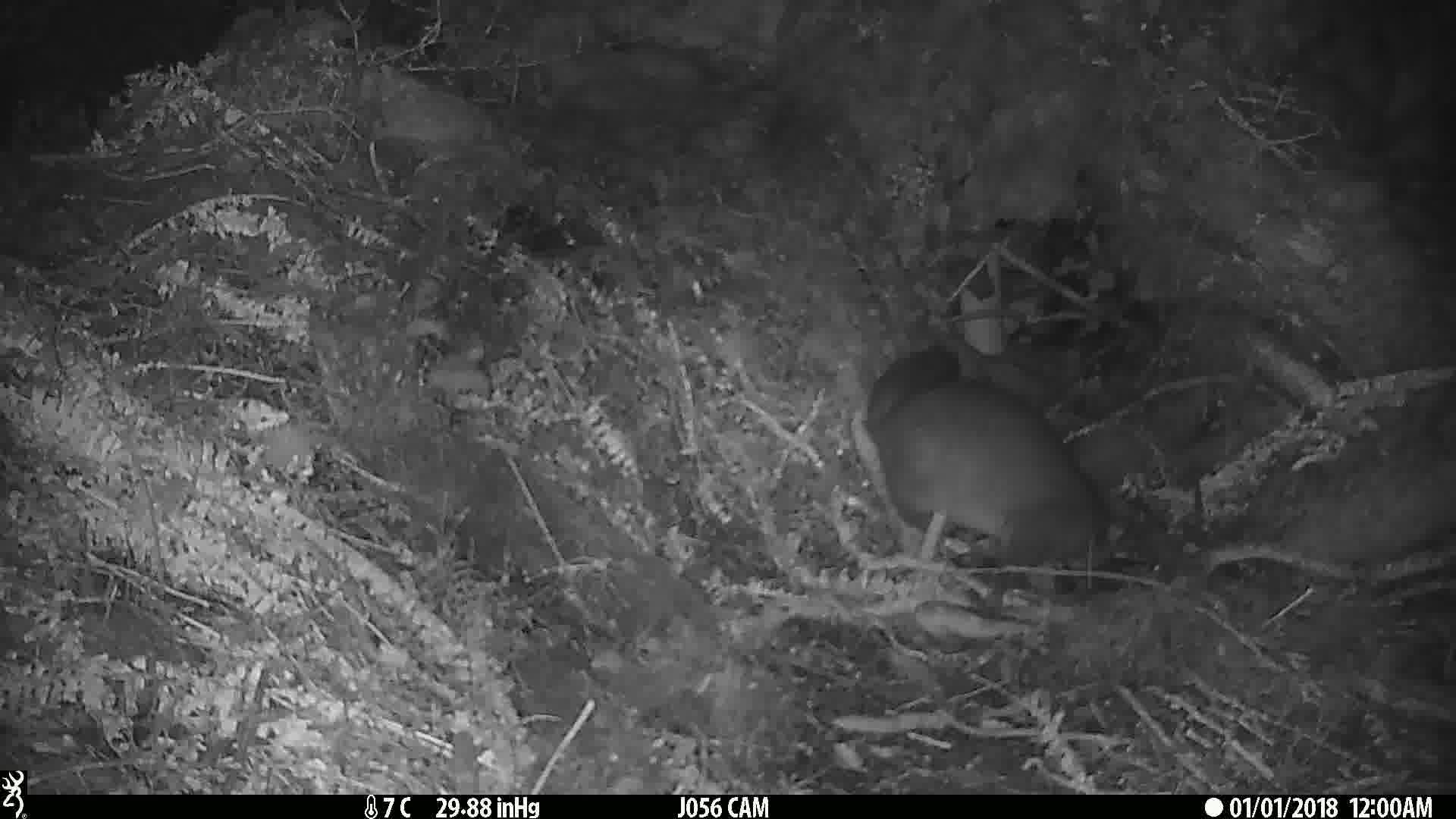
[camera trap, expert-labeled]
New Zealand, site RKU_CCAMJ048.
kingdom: Animalia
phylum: Chordata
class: Mammalia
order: Diprotodontia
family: Phalangeridae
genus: Trichosurus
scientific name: Trichosurus vulpecula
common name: common brushtail possum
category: possum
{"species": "possum (common brushtail possum) (Trichosurus vulpecula)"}